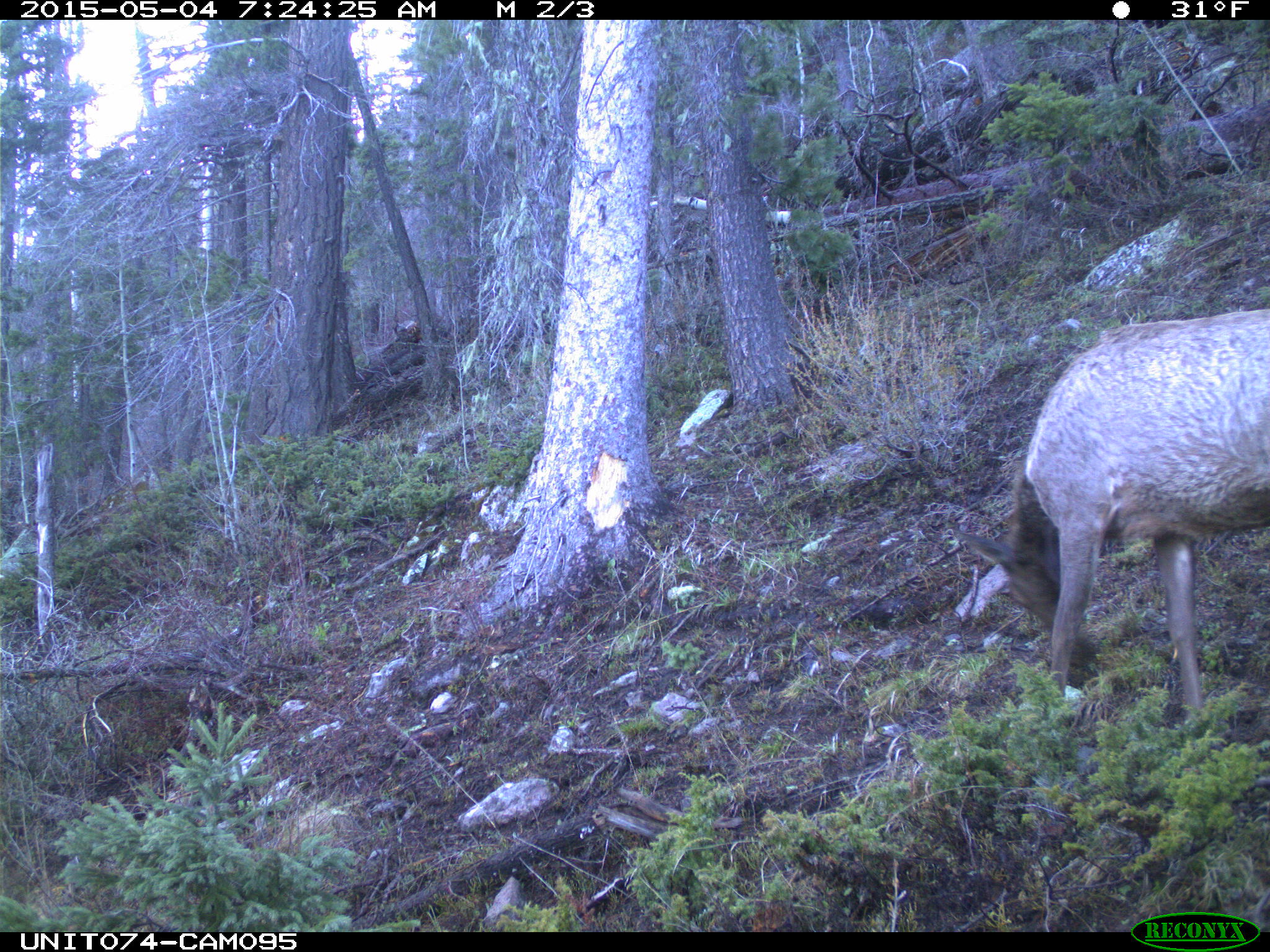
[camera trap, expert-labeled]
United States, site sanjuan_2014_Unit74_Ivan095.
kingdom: Animalia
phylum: Chordata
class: Mammalia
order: Artiodactyla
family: Cervidae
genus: Cervus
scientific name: Cervus elaphus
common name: red deer